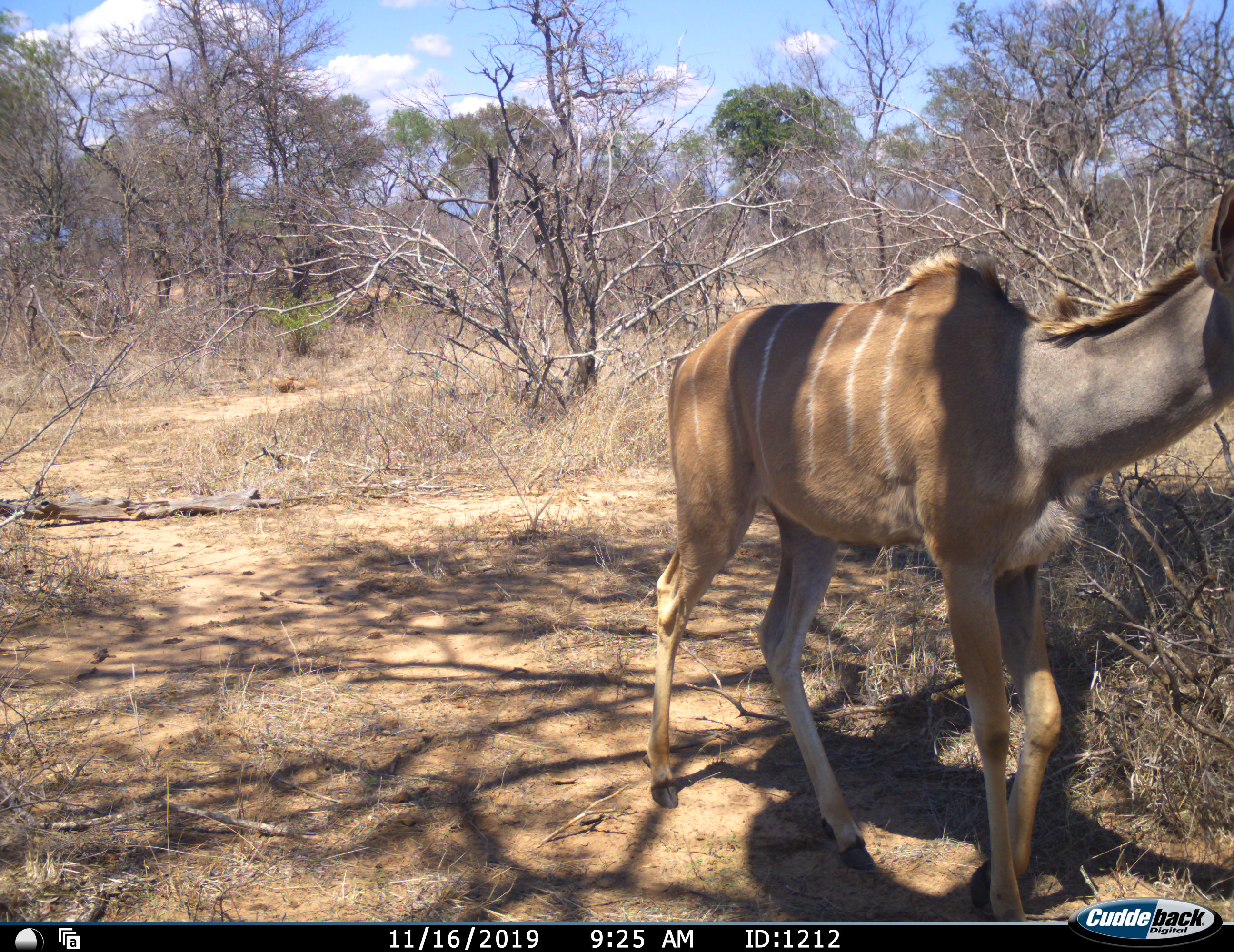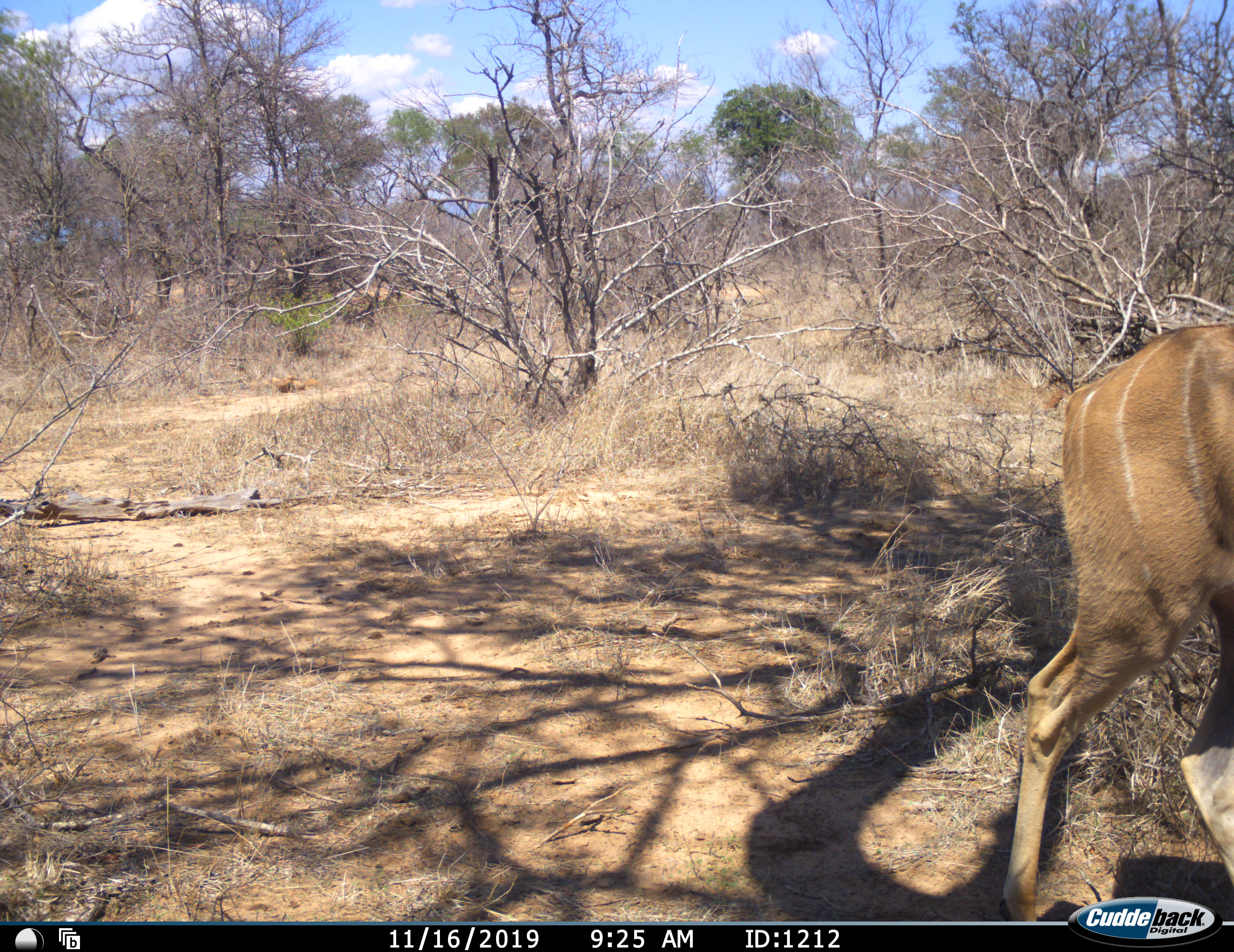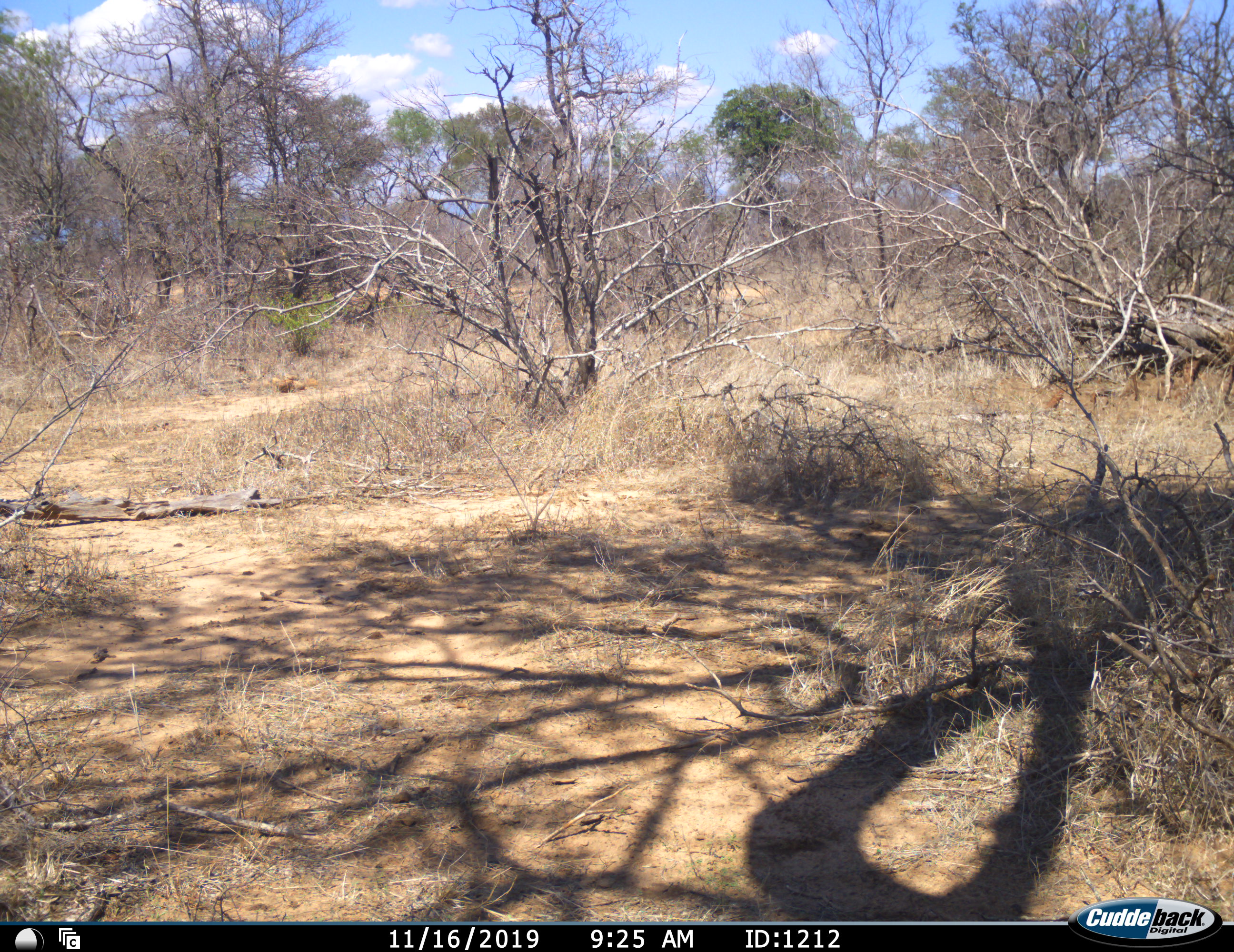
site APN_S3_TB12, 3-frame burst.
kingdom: Animalia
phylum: Chordata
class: Mammalia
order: Artiodactyla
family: Bovidae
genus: Tragelaphus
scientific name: Tragelaphus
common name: kudu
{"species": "kudu (Tragelaphus)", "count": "1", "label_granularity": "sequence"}